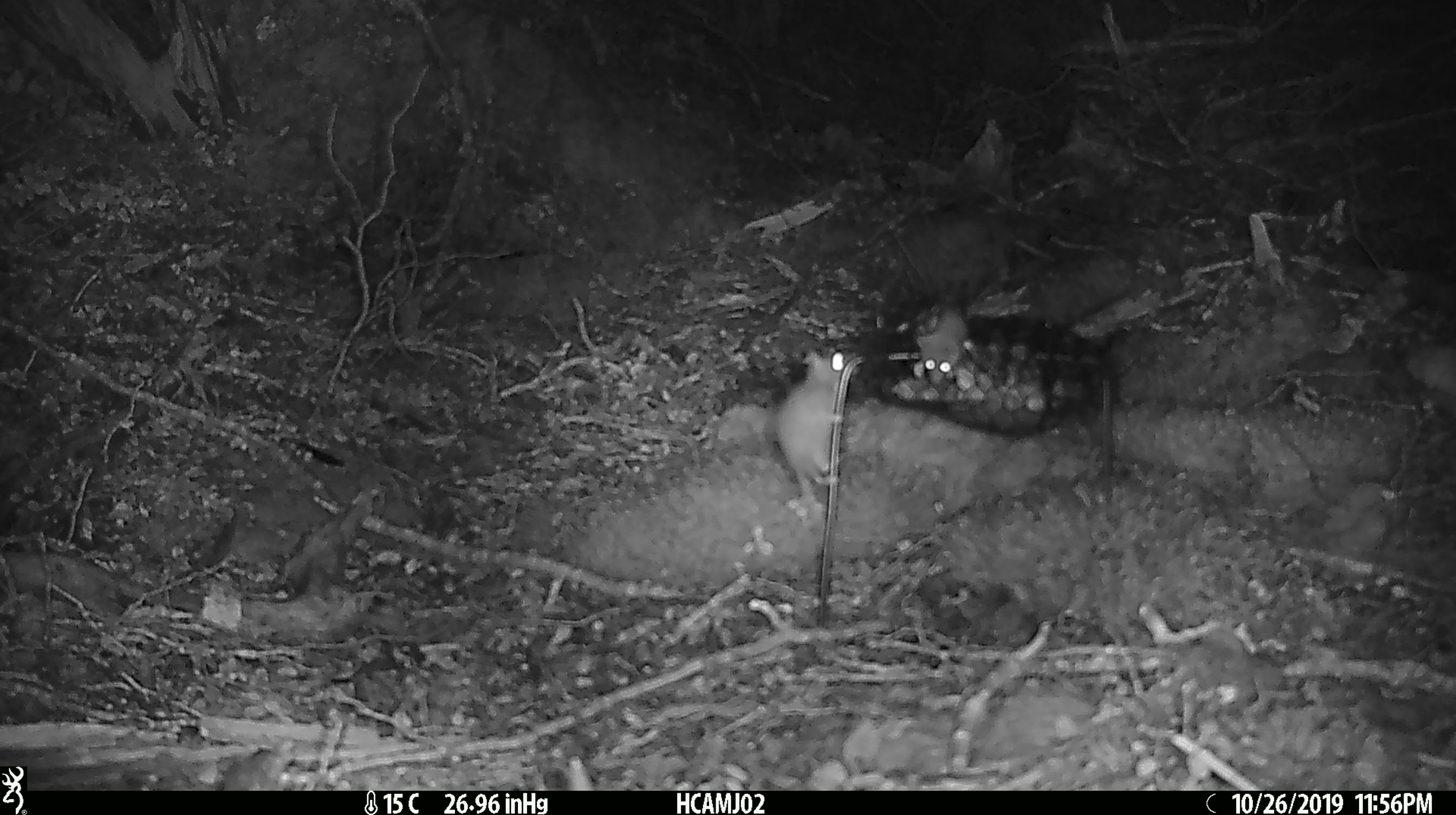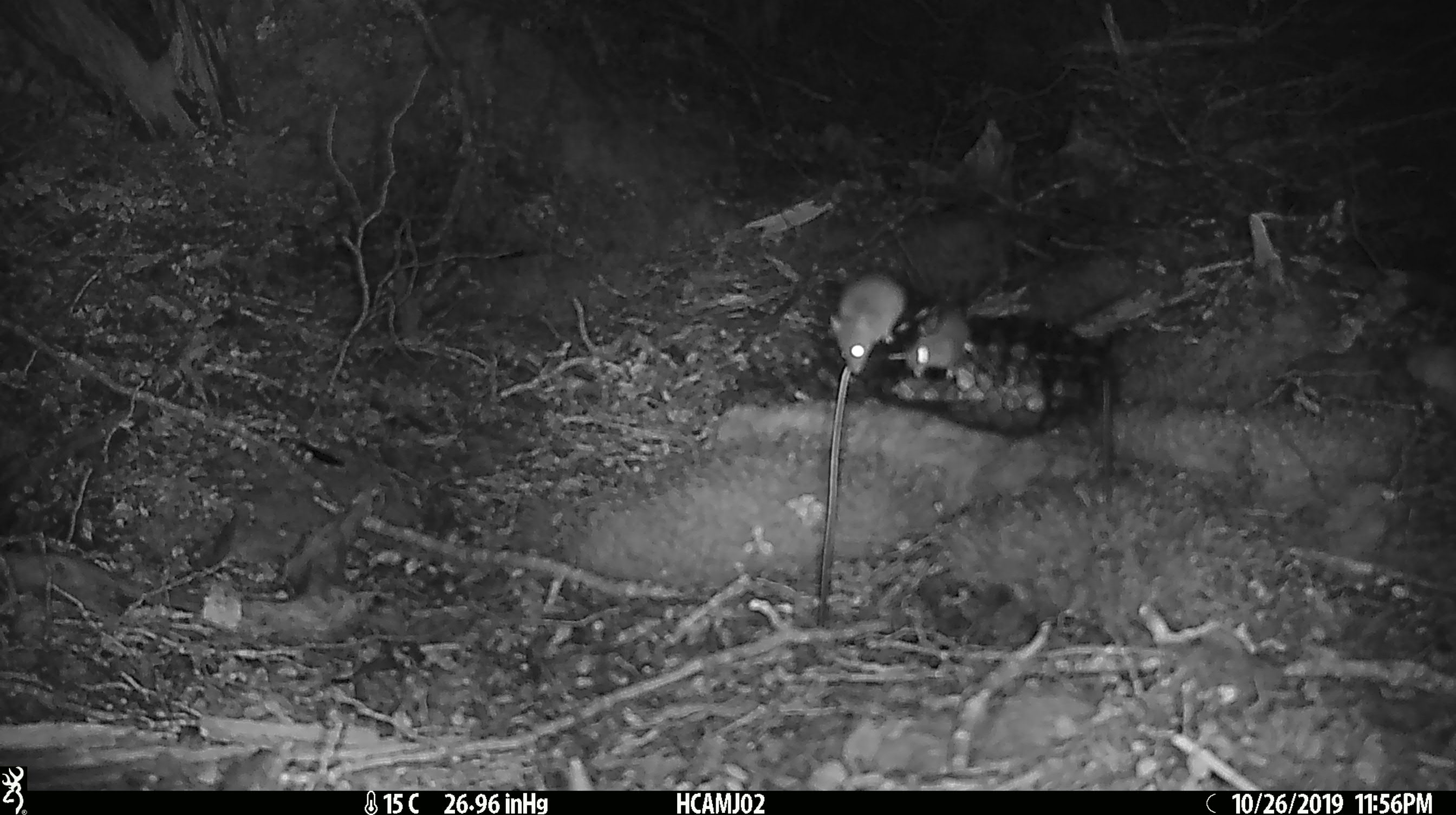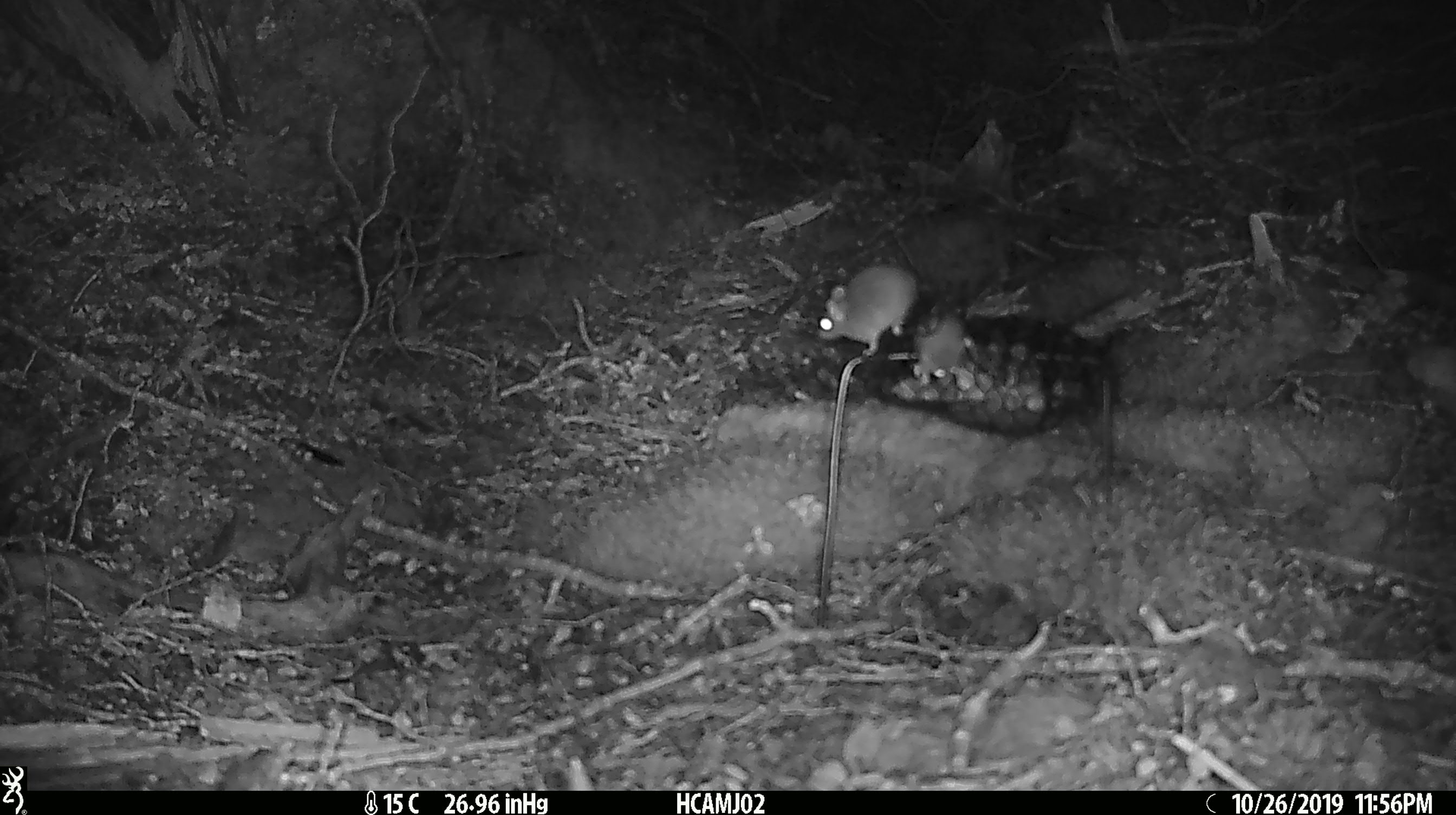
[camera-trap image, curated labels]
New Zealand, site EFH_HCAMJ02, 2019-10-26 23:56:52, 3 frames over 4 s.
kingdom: Animalia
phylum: Chordata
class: Mammalia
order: Rodentia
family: Muridae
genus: Mus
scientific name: Mus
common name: mouse